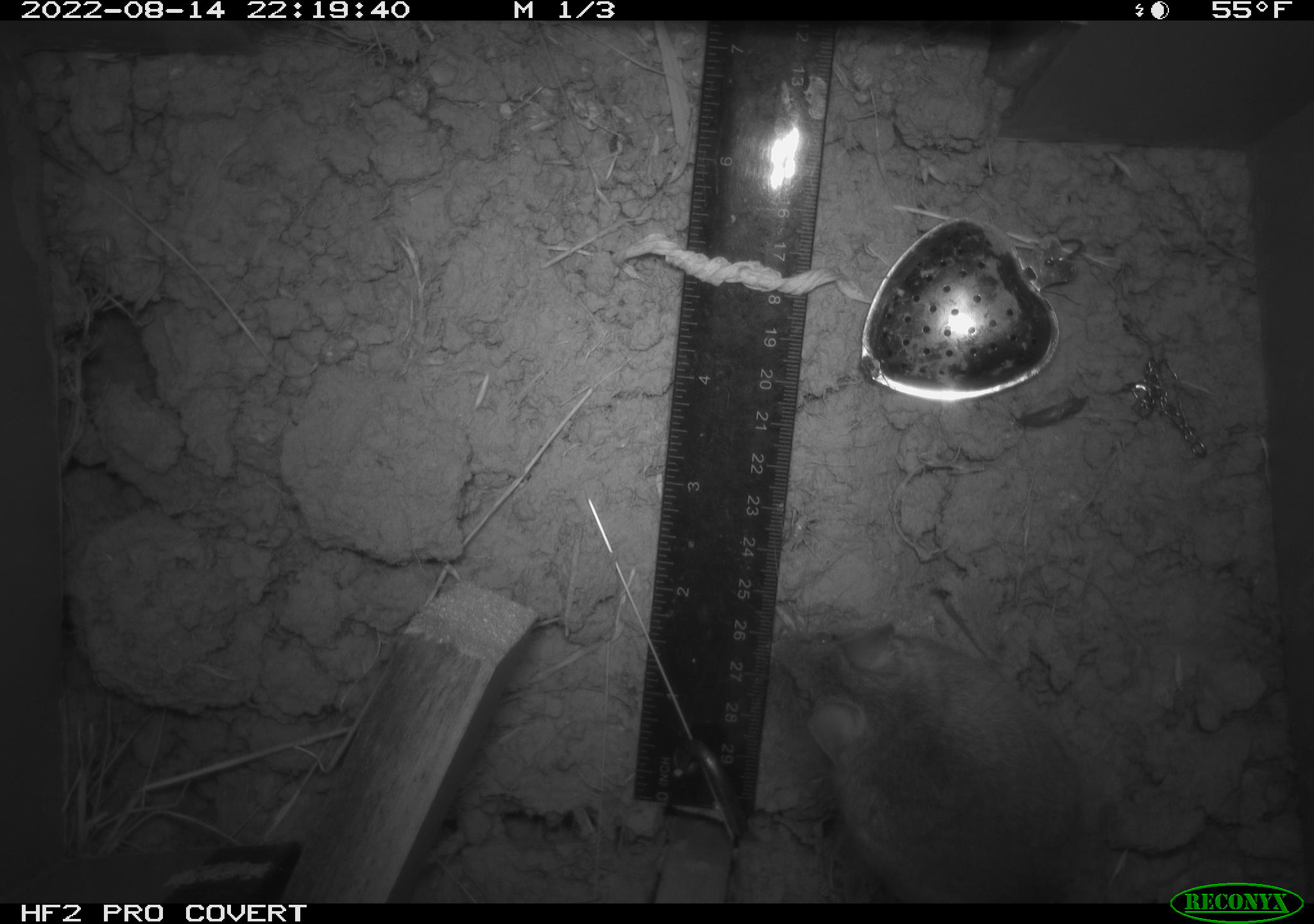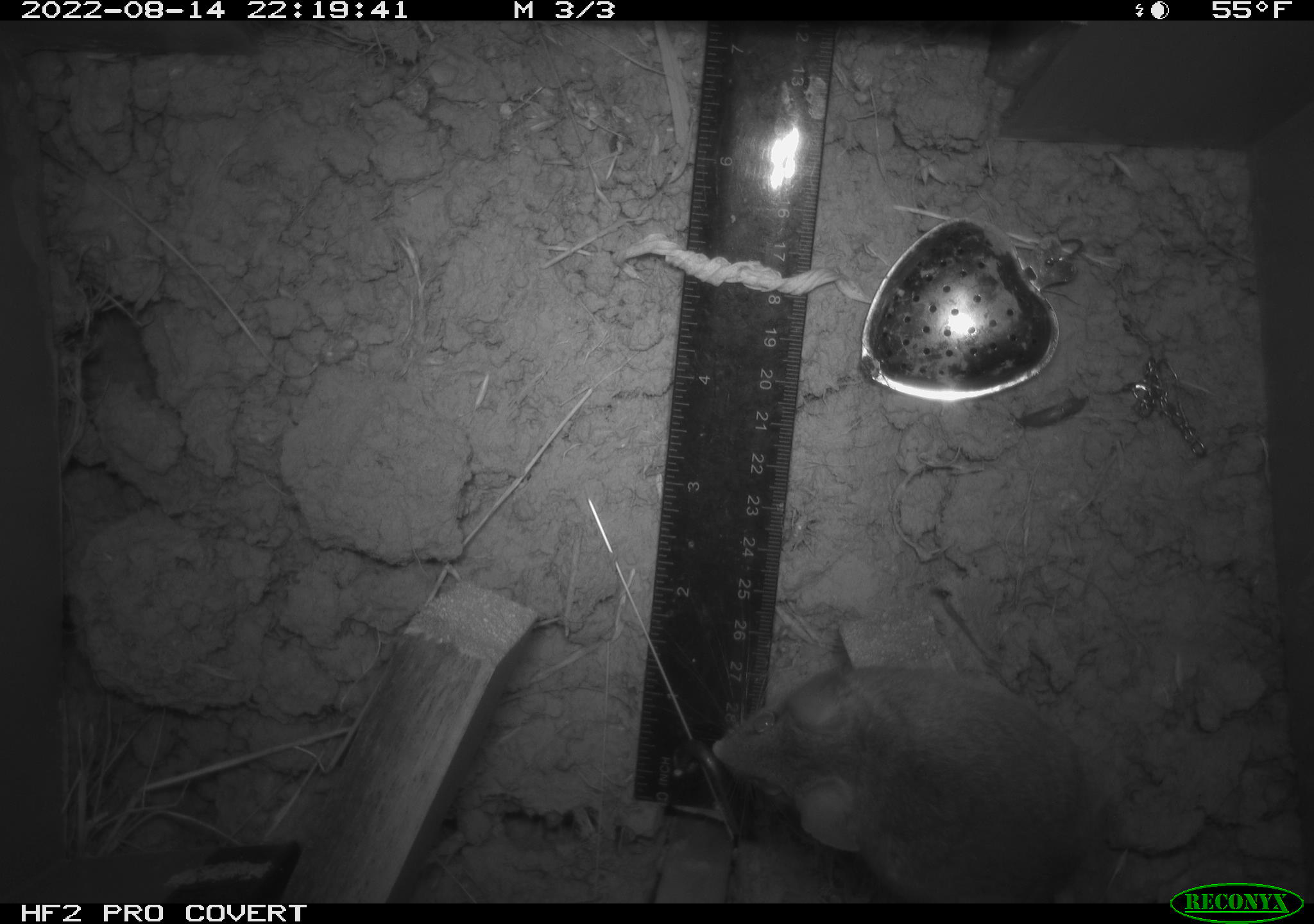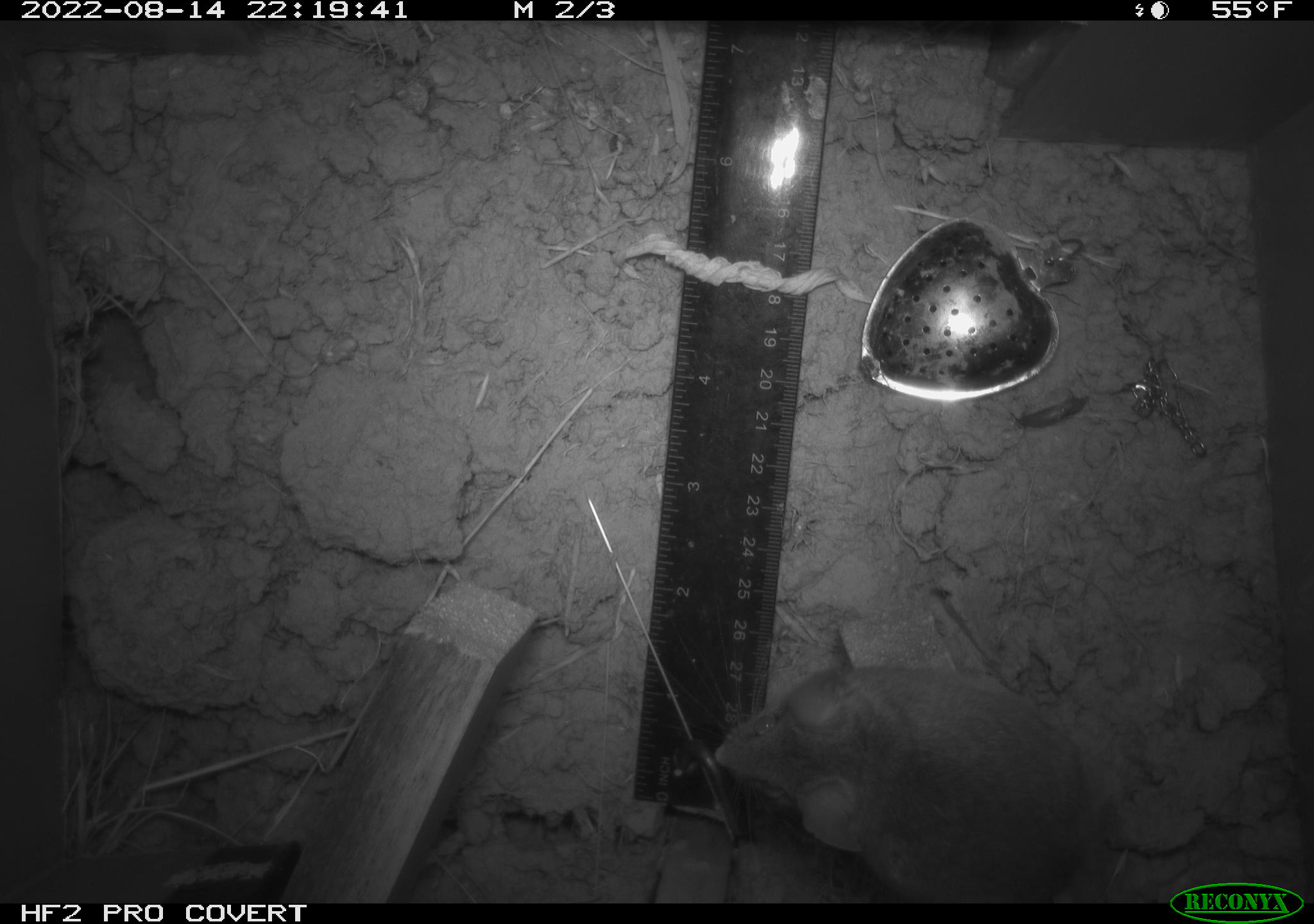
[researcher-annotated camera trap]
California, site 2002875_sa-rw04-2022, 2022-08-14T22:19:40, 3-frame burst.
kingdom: Animalia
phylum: Chordata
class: Mammalia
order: Rodentia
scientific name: Rodentia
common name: mouse species